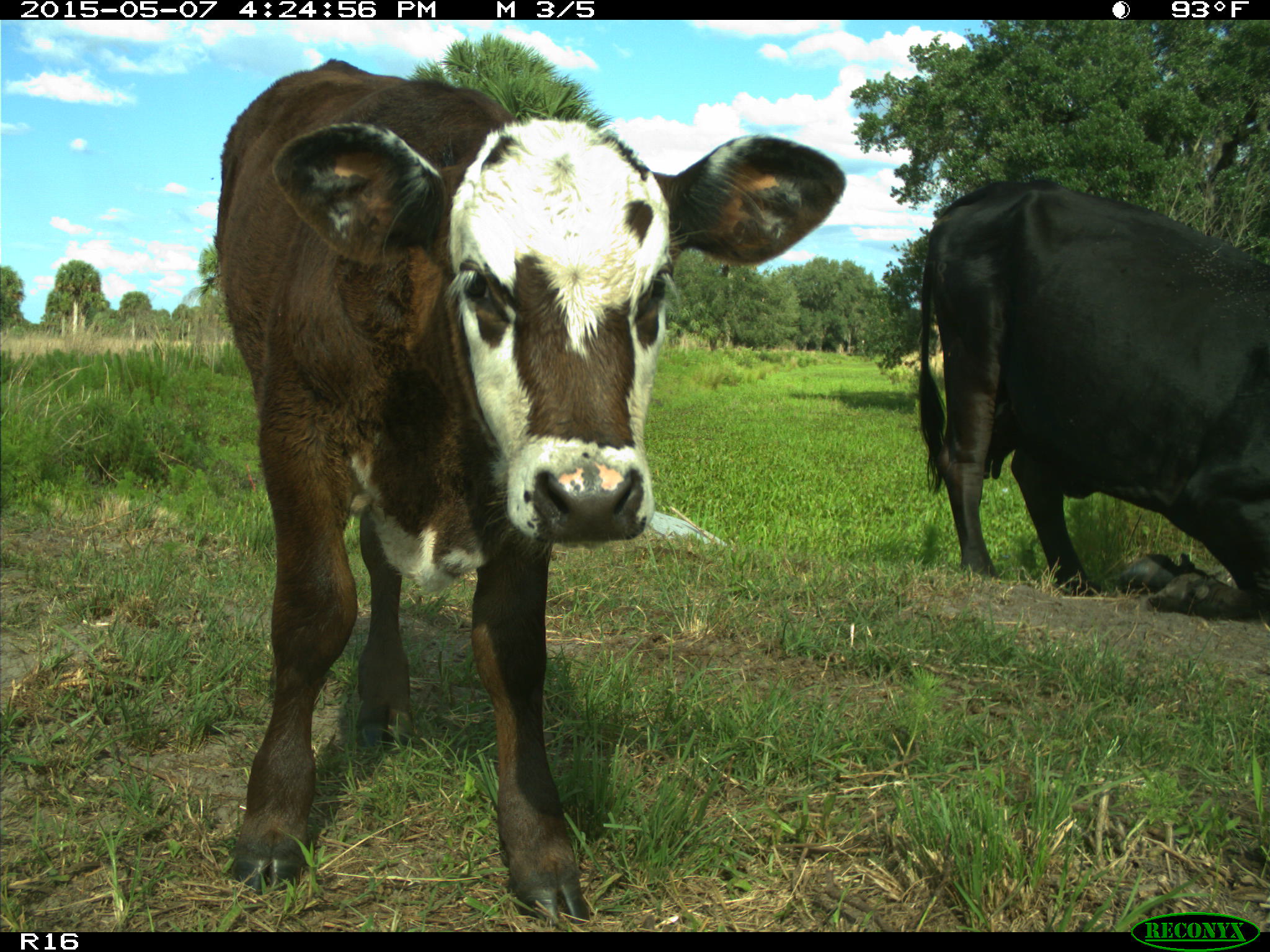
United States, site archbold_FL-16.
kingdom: Animalia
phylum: Chordata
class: Mammalia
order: Artiodactyla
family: Bovidae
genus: Bos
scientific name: Bos taurus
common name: domestic cow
Bos taurus (domestic cow).